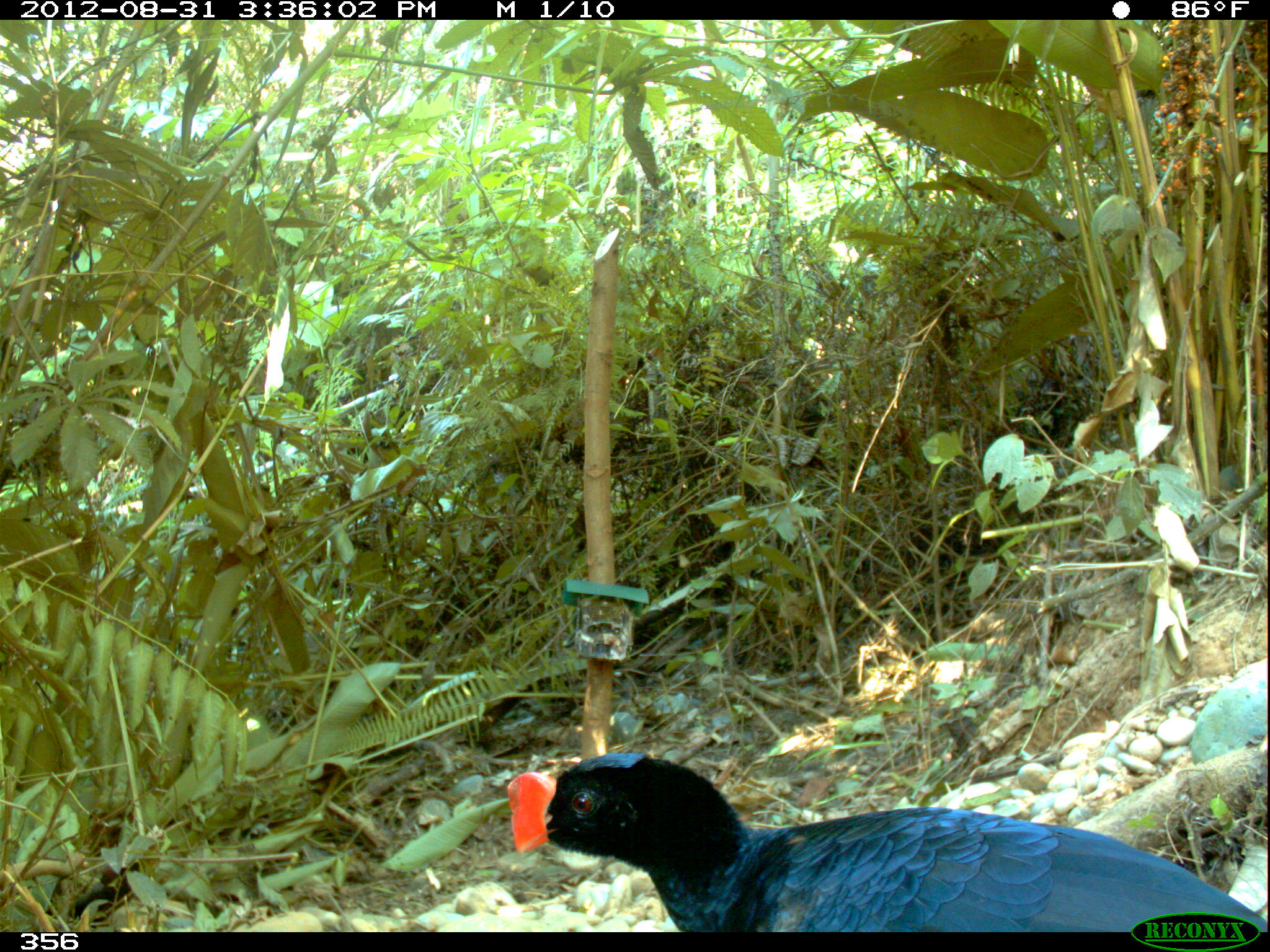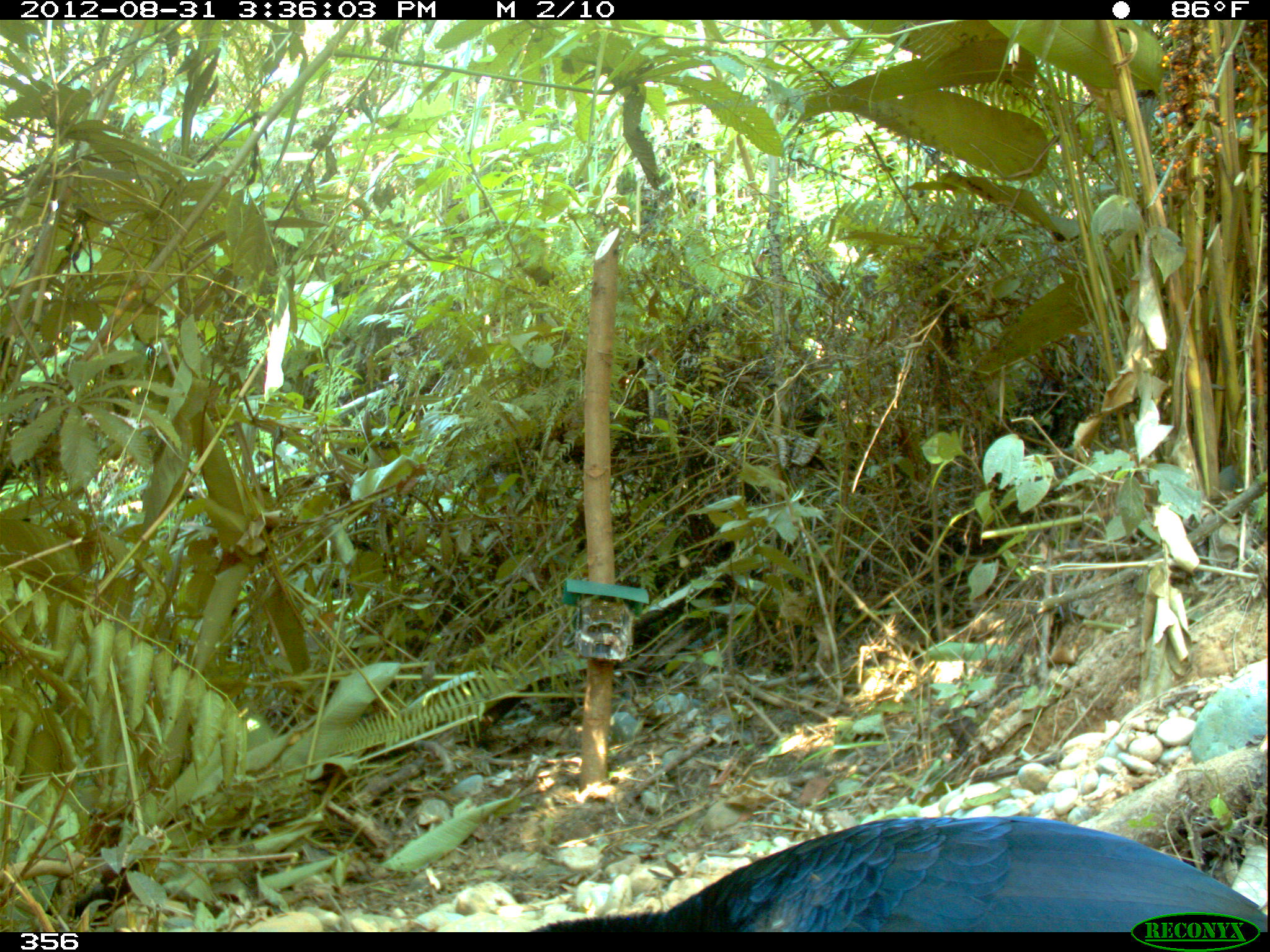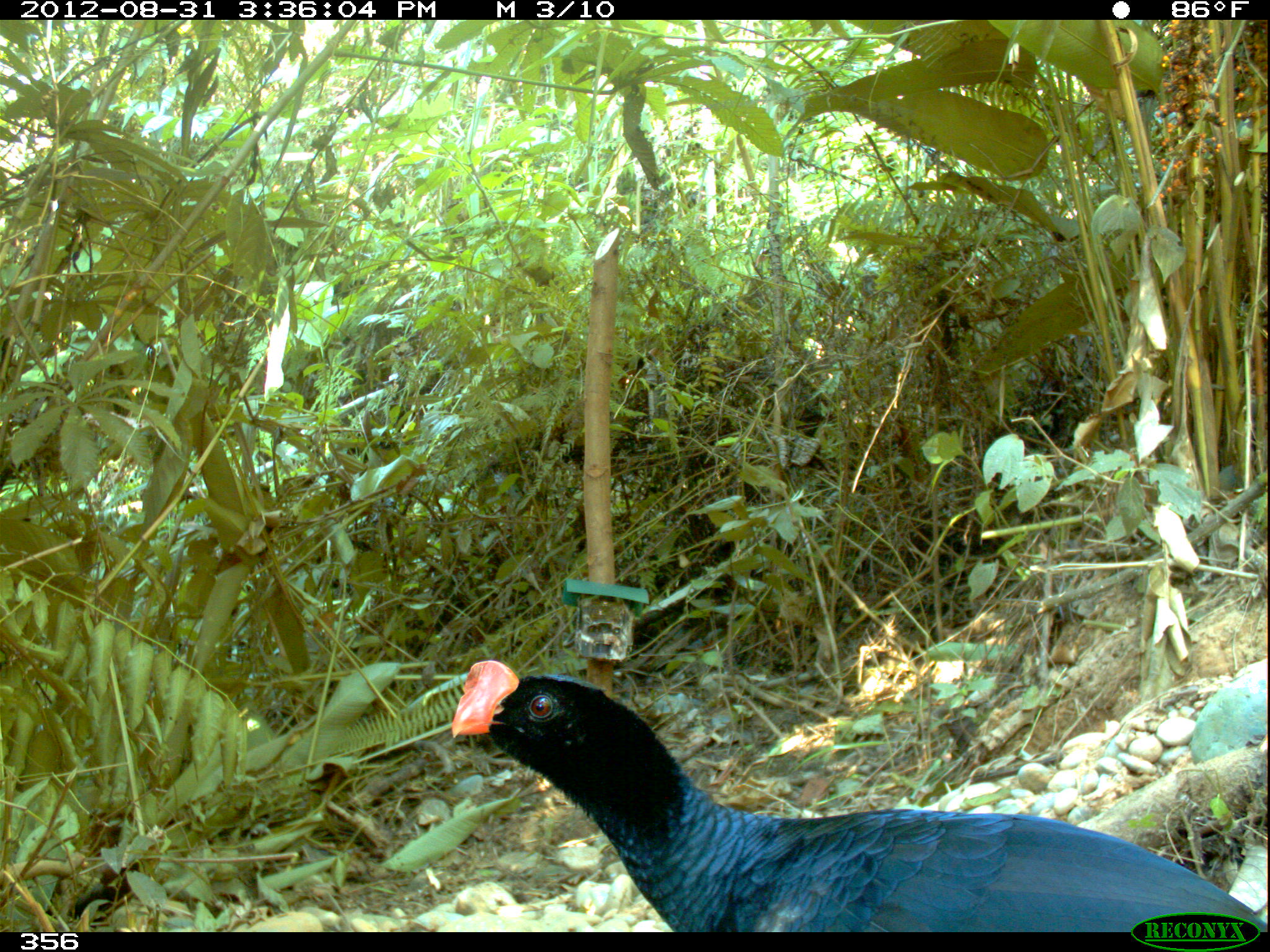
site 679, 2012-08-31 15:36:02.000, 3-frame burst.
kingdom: Animalia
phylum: Chordata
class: Aves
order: Galliformes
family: Cracidae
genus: Mitu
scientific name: Mitu tuberosum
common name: razor-billed curassow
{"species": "Mitu tuberosum (razor-billed curassow)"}